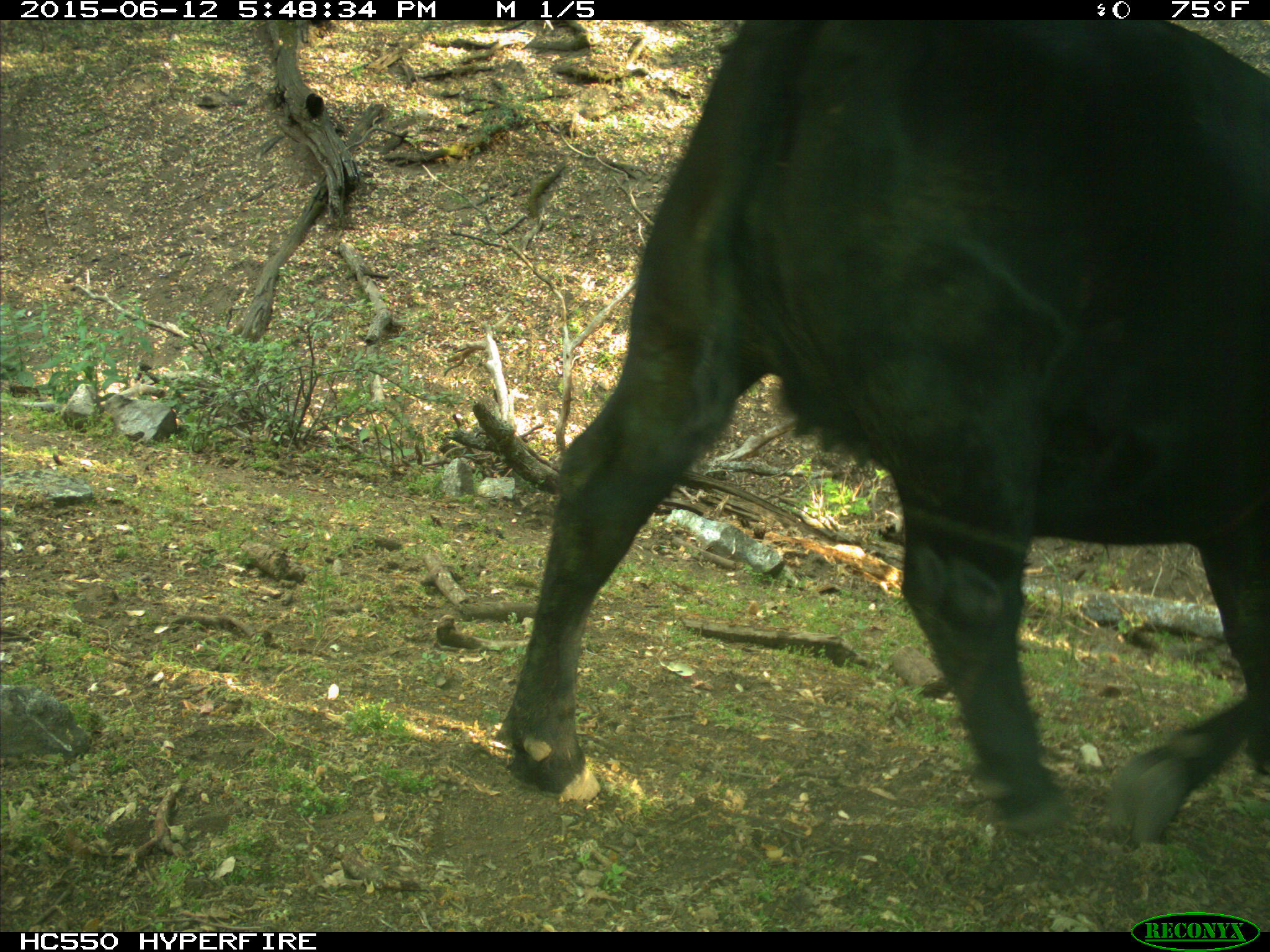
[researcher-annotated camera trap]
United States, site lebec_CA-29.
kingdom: Animalia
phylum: Chordata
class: Mammalia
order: Artiodactyla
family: Bovidae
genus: Bos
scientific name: Bos taurus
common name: domestic cow